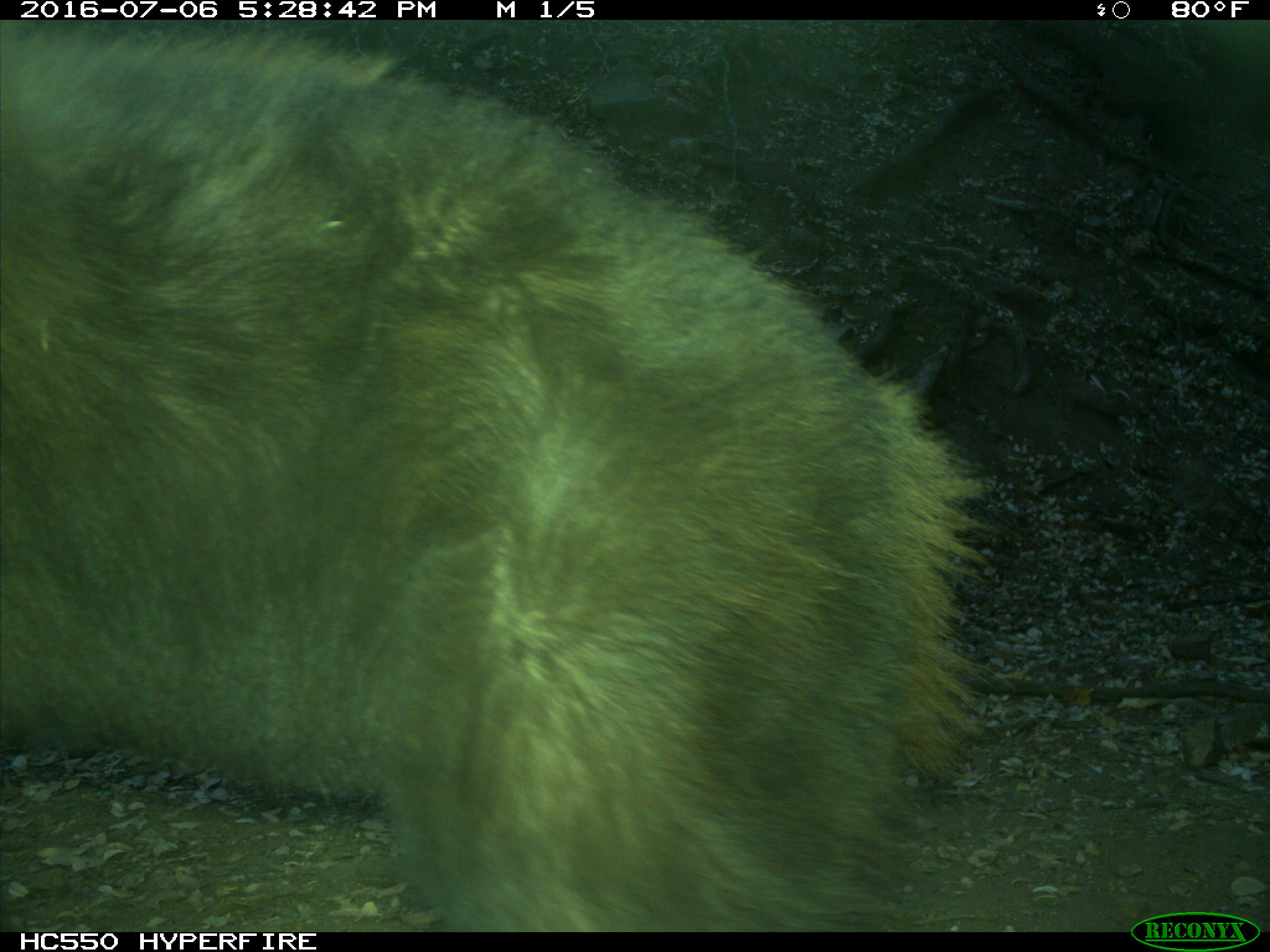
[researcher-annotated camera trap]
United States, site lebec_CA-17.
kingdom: Animalia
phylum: Chordata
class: Mammalia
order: Carnivora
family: Ursidae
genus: Ursus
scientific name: Ursus americanus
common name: american black bear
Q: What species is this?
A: Ursus americanus (american black bear).